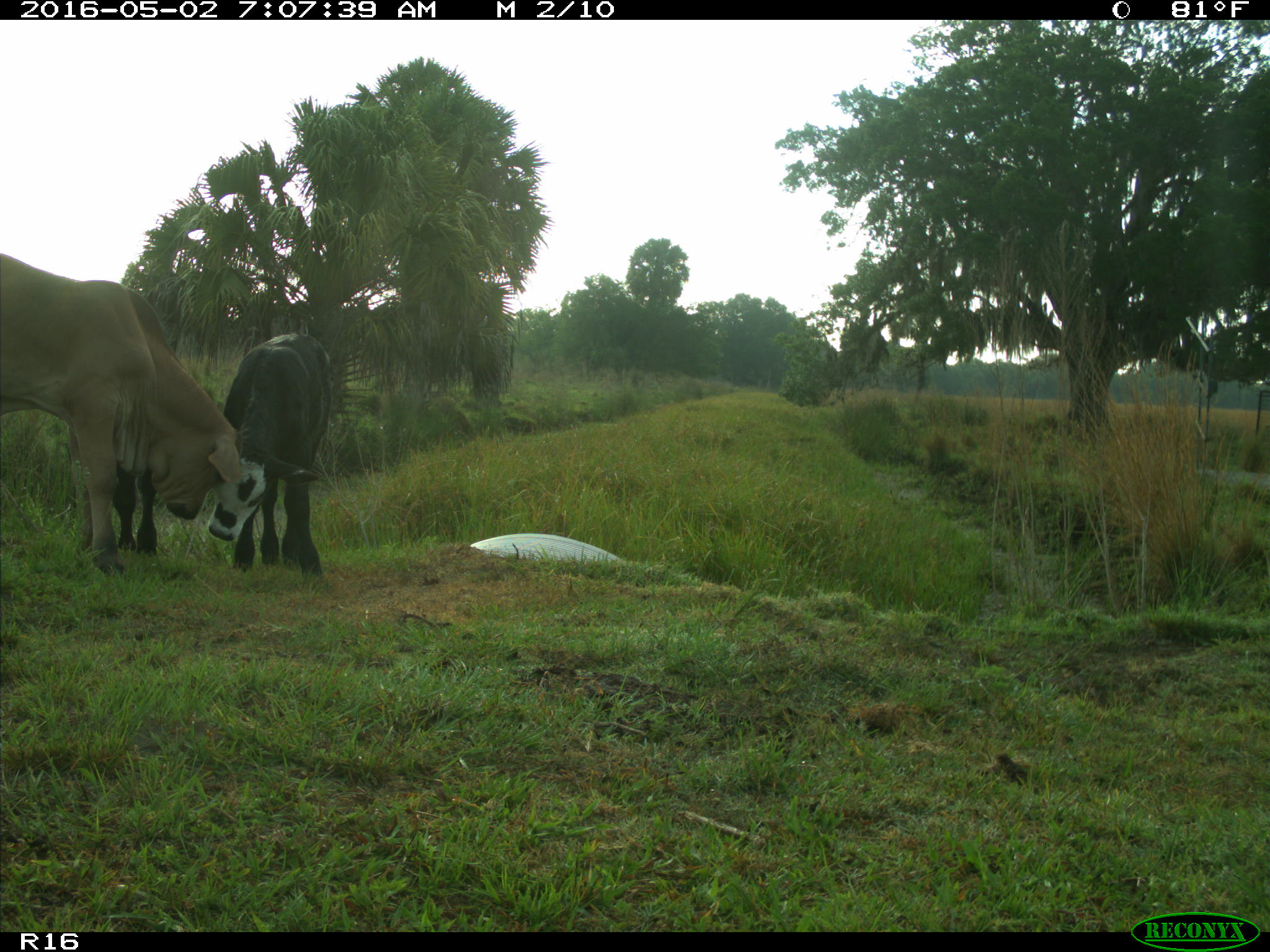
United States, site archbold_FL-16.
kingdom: Animalia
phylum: Chordata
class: Mammalia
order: Artiodactyla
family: Bovidae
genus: Bos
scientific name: Bos taurus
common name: domestic cow